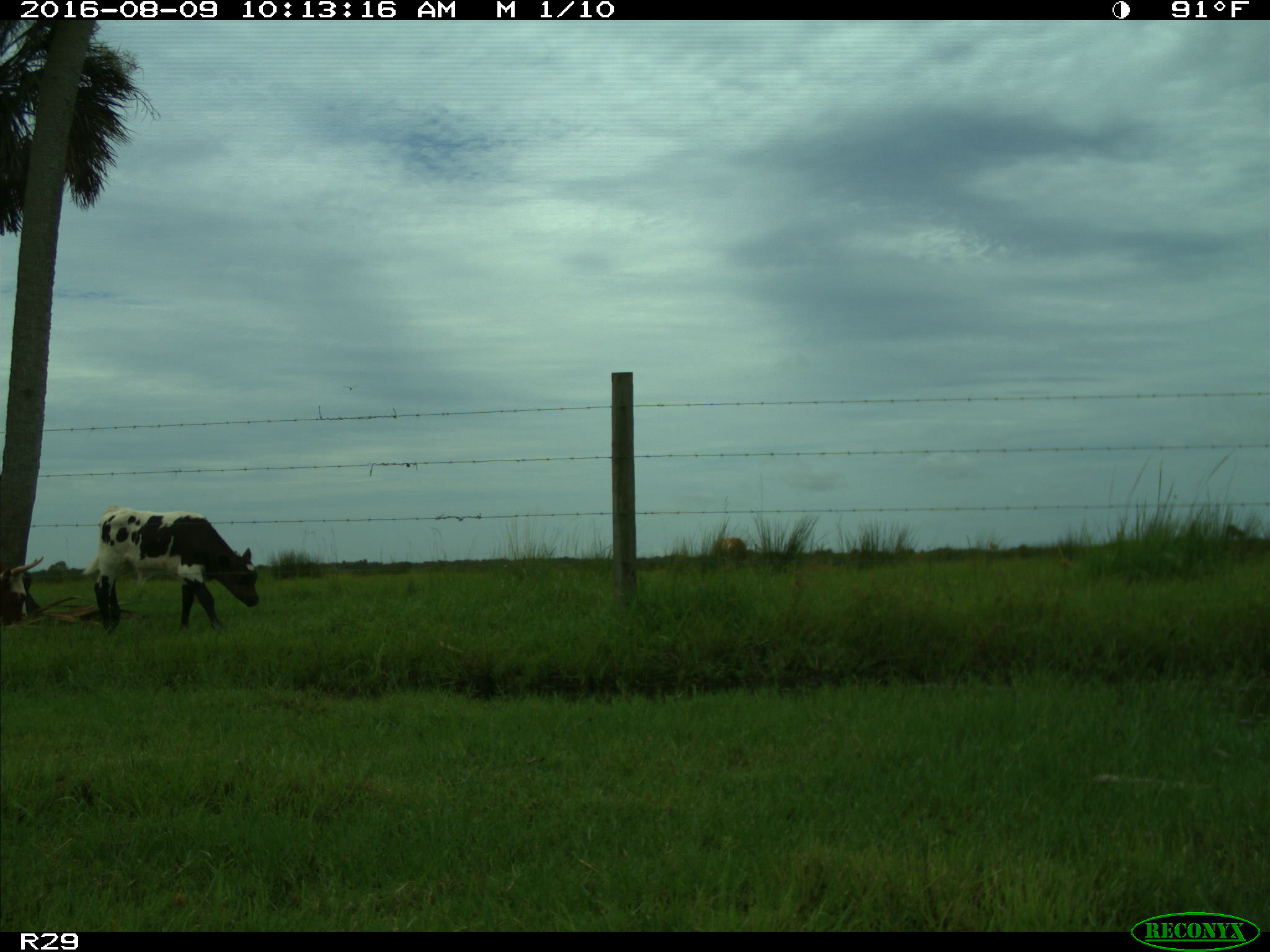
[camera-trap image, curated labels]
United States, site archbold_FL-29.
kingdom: Animalia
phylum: Chordata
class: Mammalia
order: Artiodactyla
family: Bovidae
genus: Bos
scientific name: Bos taurus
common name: domestic cow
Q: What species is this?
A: Bos taurus (domestic cow).